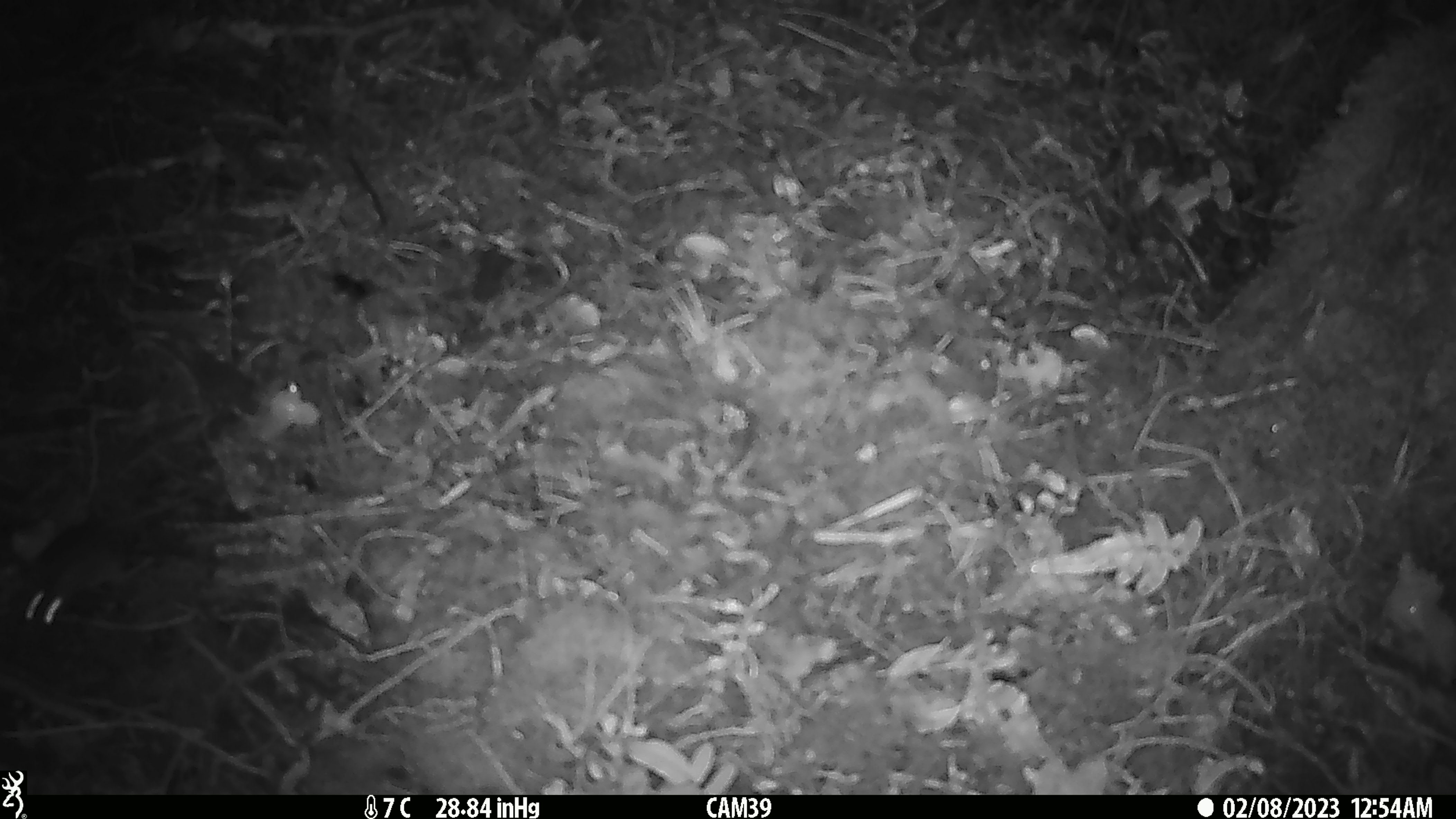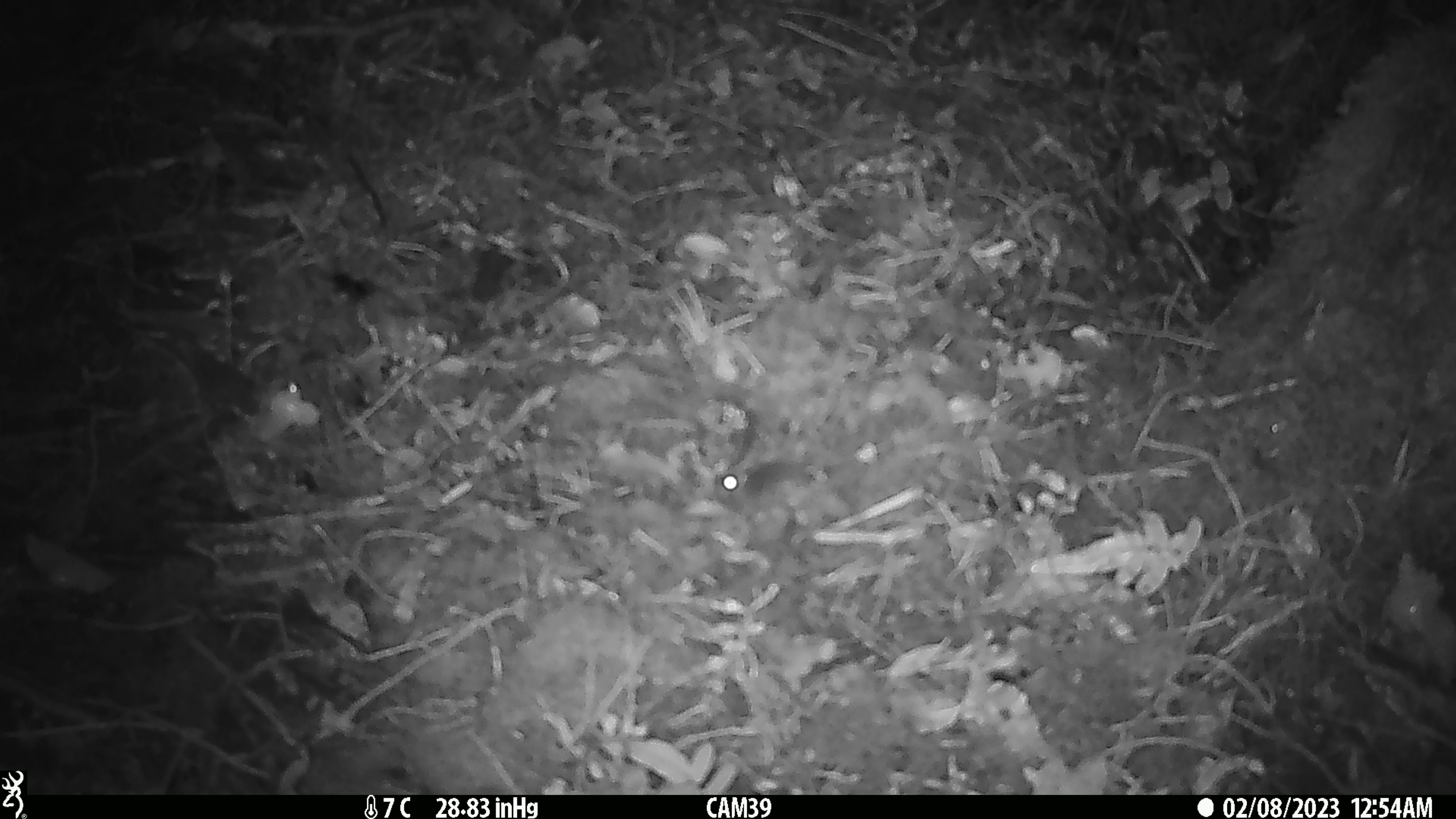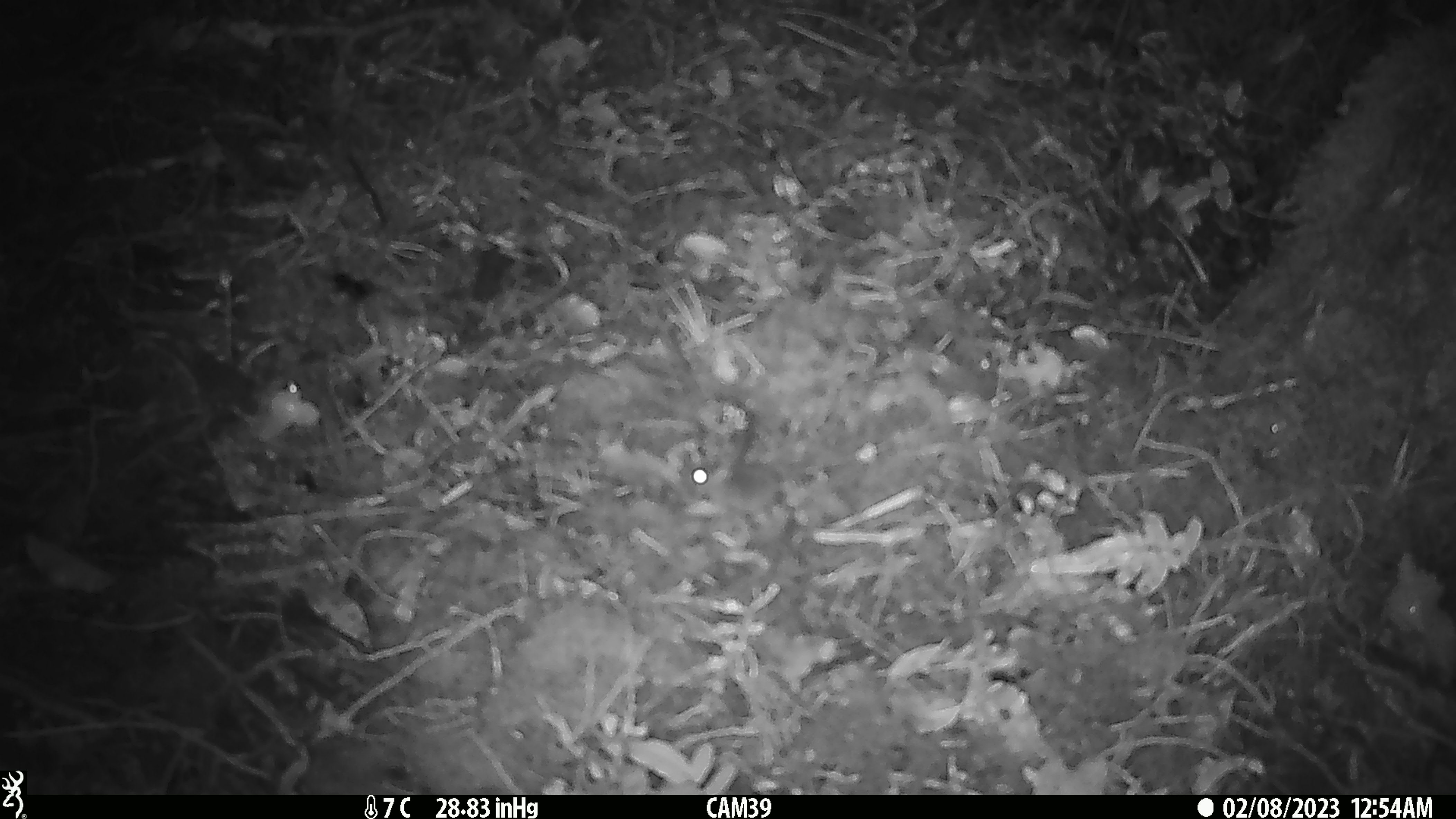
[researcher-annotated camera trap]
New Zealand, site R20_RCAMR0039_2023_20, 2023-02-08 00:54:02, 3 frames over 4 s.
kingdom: Animalia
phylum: Chordata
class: Mammalia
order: Rodentia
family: Muridae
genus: Mus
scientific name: Mus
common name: mouse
Mouse (Mus).